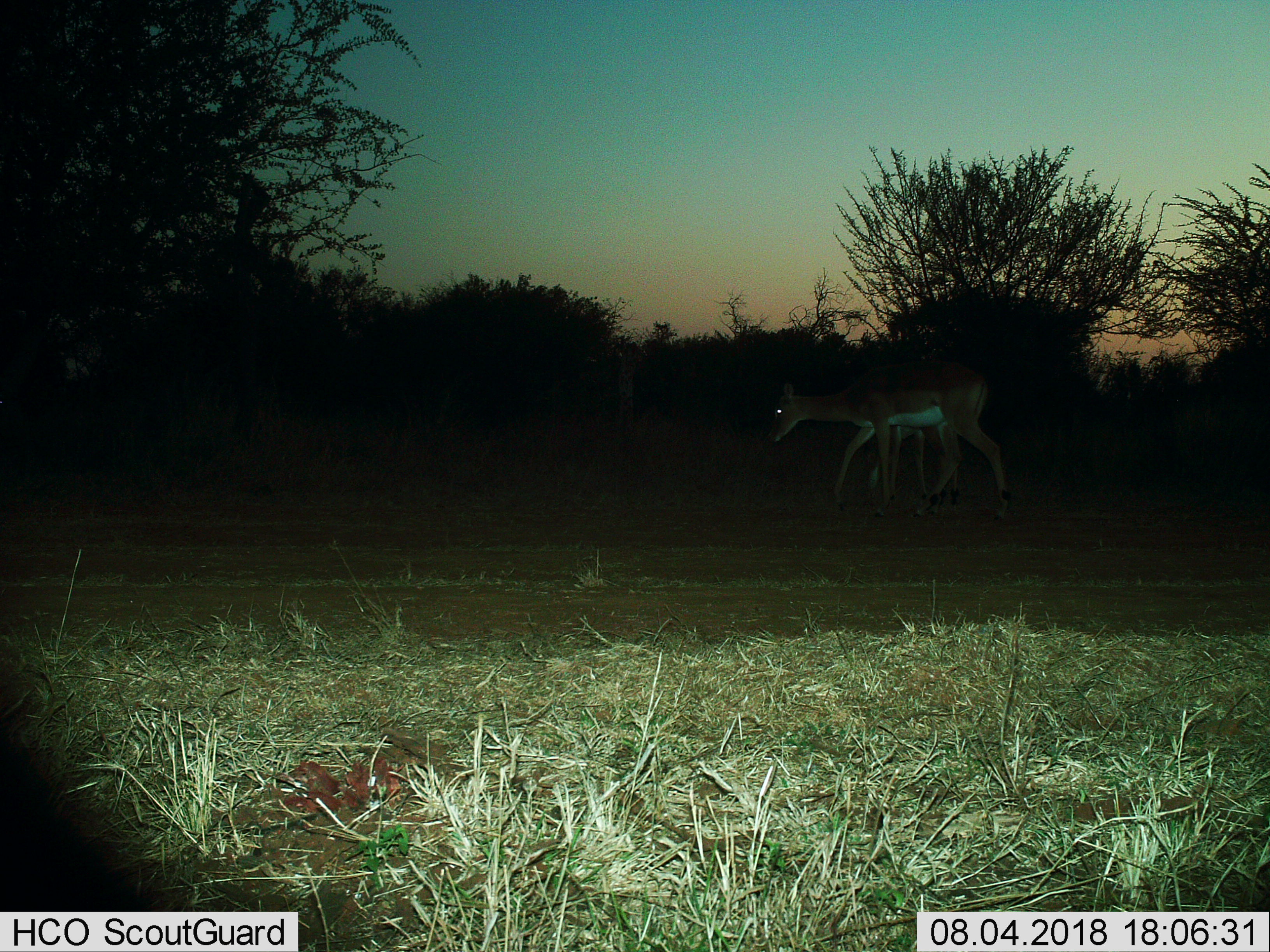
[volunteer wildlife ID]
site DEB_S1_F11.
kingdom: Animalia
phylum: Chordata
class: Mammalia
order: Artiodactyla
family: Bovidae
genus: Aepyceros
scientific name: Aepyceros melampus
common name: impala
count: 2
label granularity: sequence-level